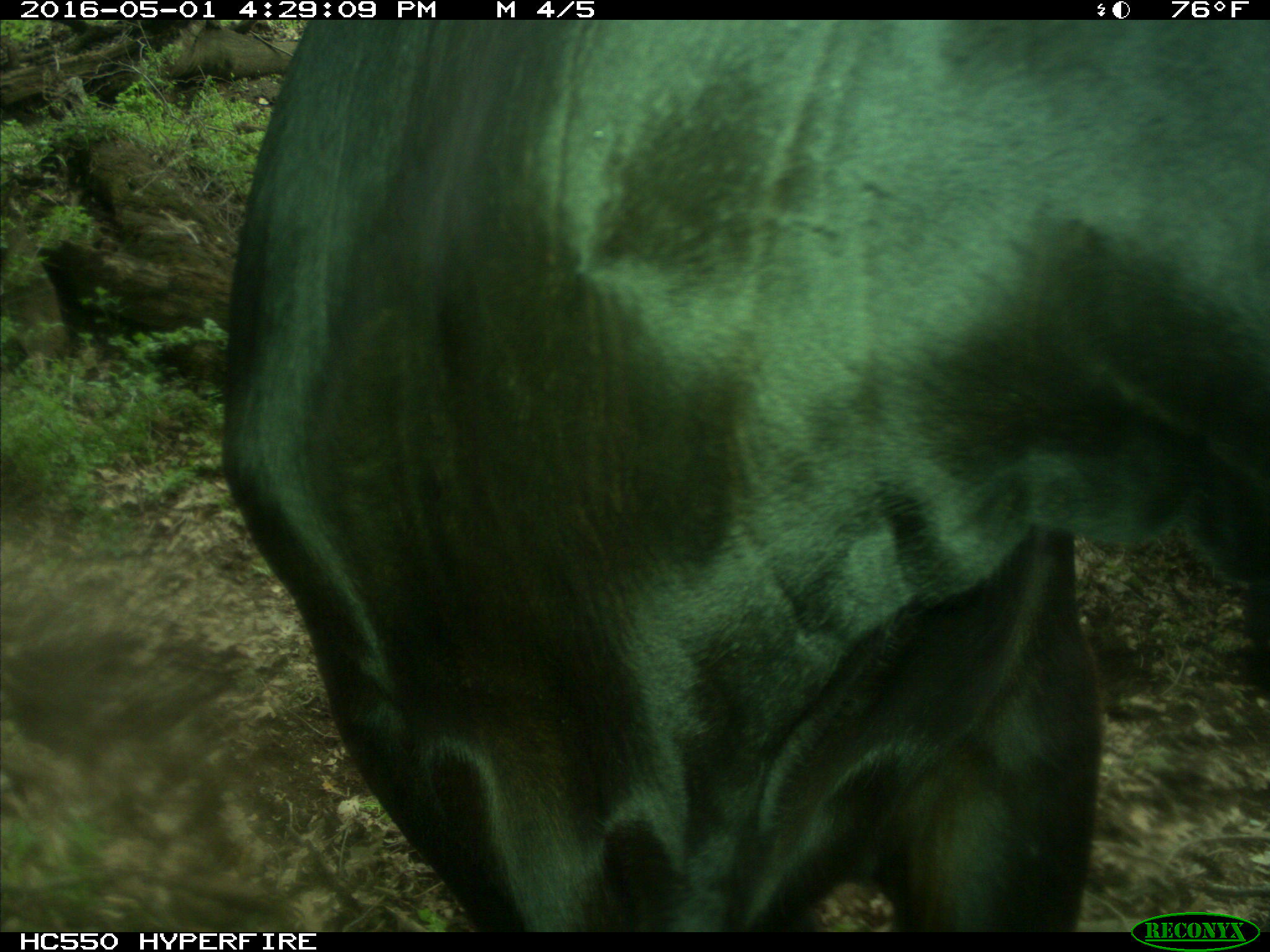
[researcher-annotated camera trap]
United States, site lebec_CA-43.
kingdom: Animalia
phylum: Chordata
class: Mammalia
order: Artiodactyla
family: Bovidae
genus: Bos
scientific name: Bos taurus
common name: domestic cow